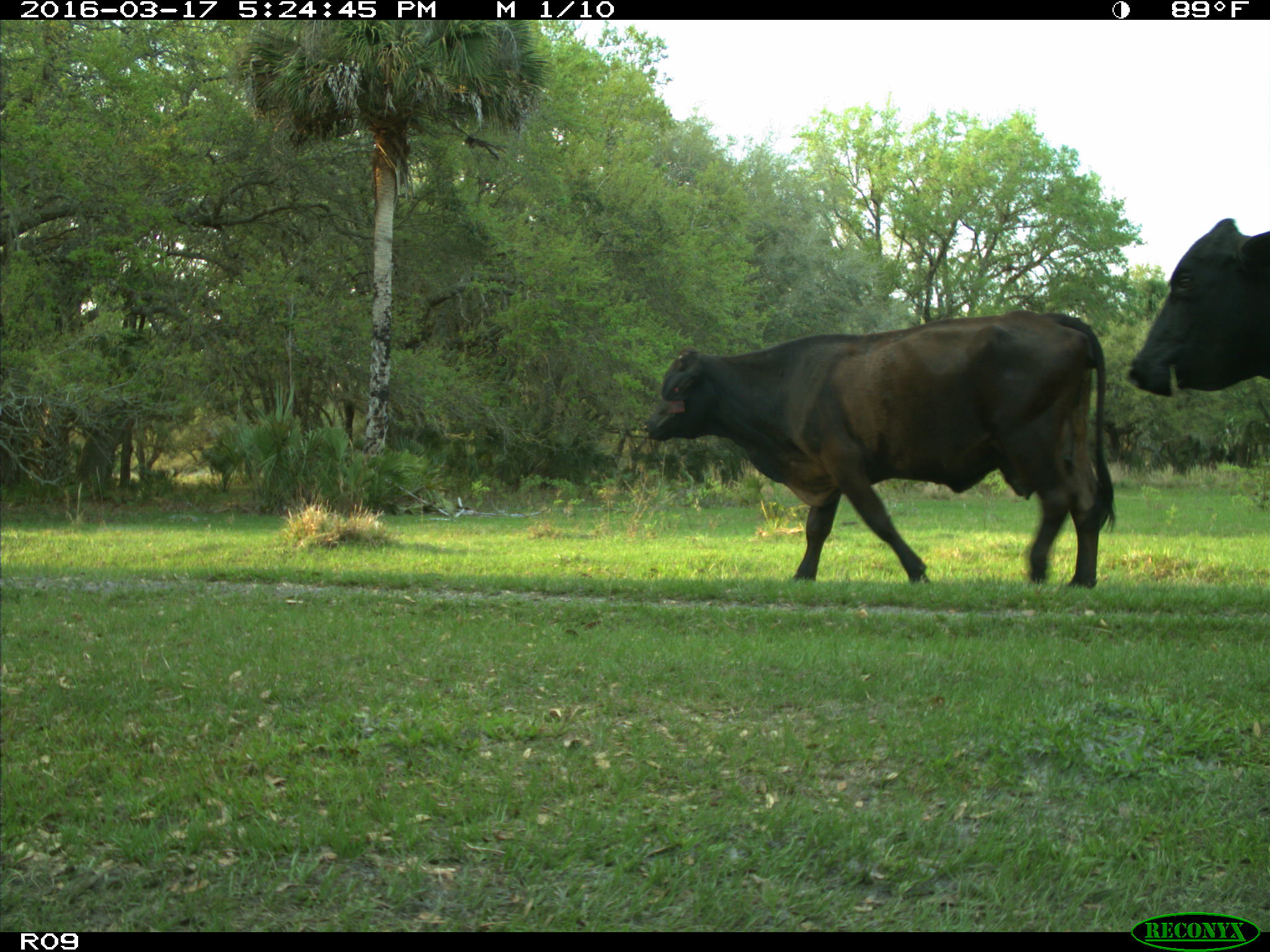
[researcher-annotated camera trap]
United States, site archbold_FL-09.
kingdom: Animalia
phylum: Chordata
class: Mammalia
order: Artiodactyla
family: Bovidae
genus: Bos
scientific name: Bos taurus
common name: domestic cow